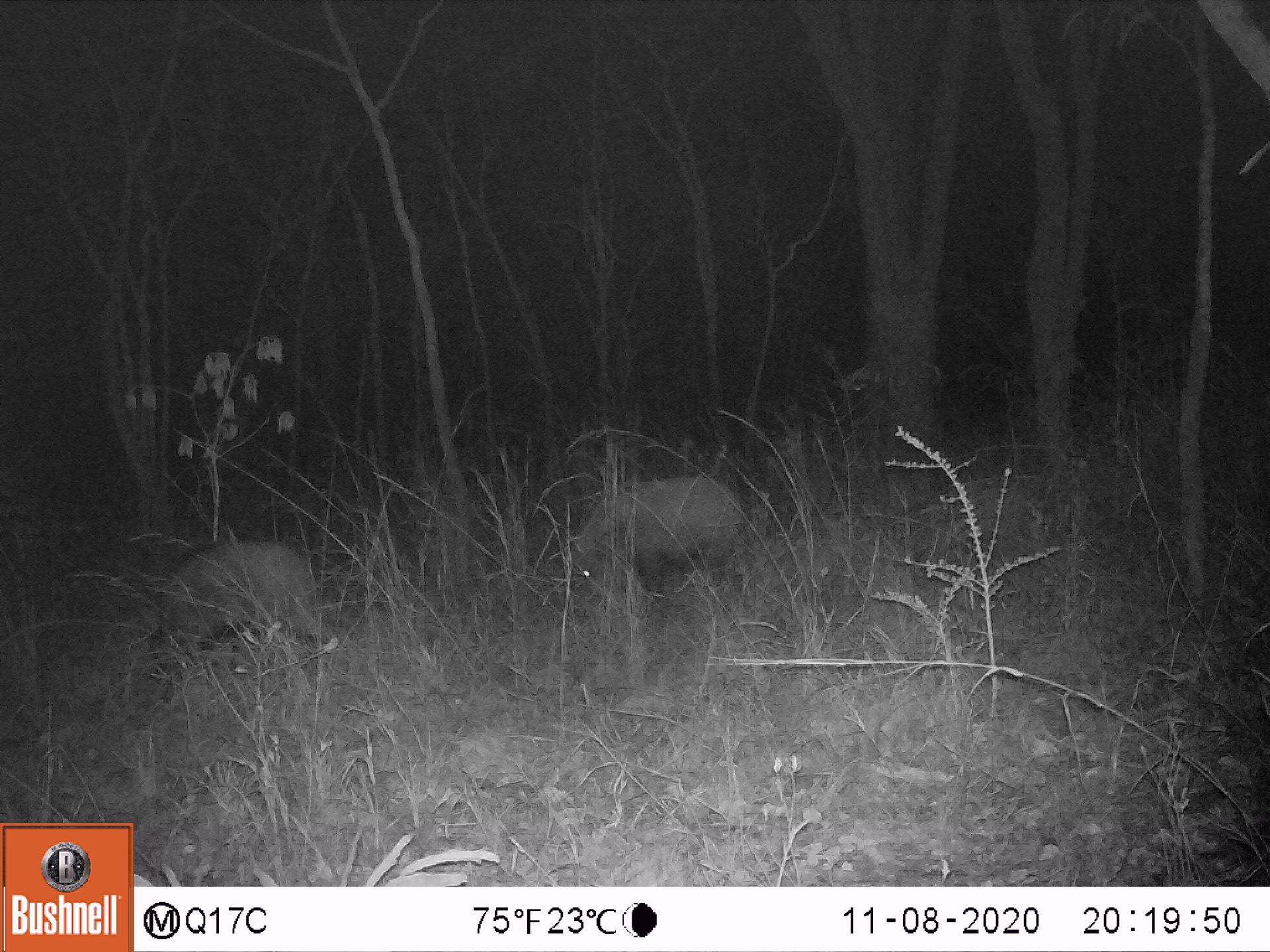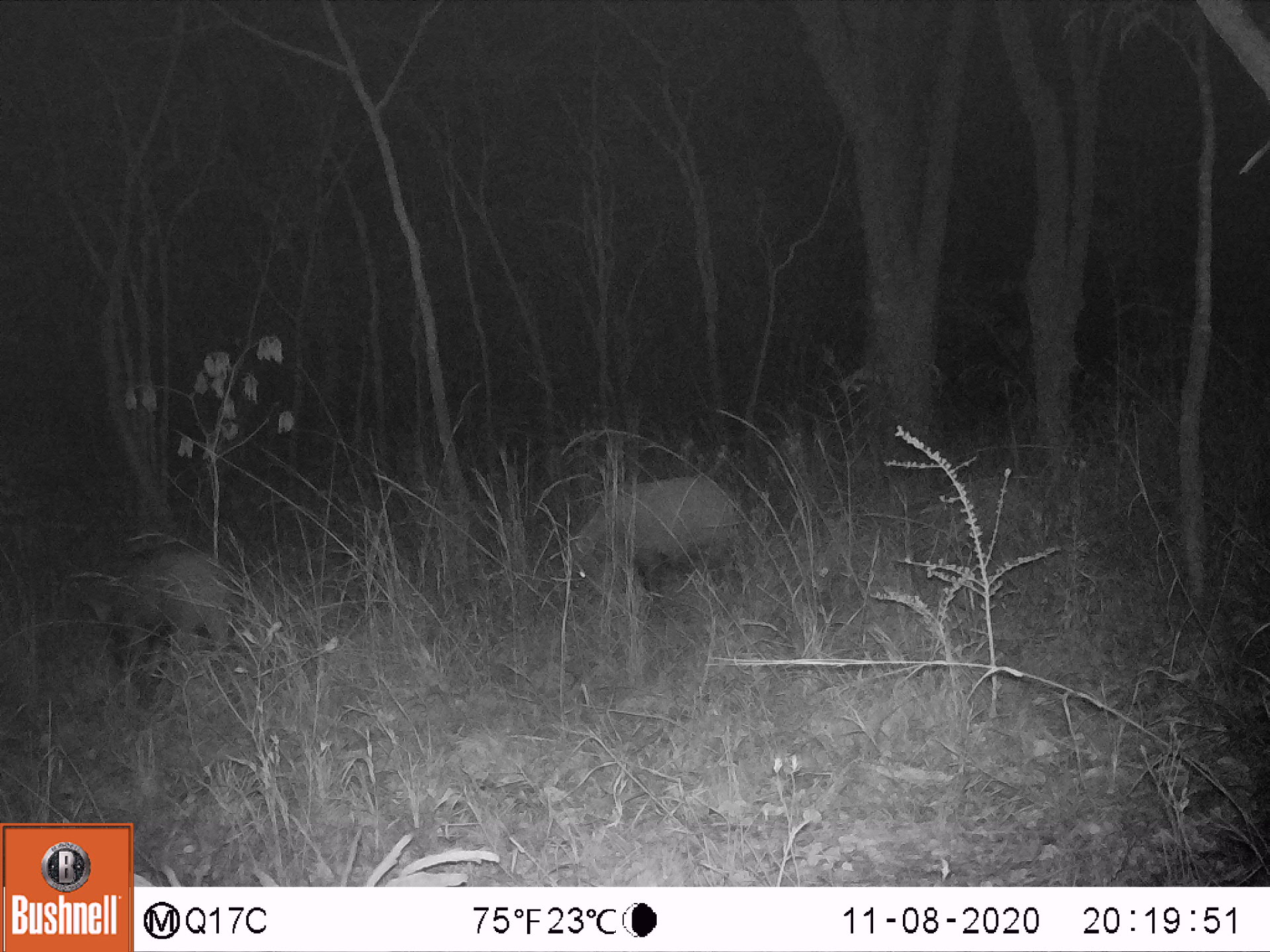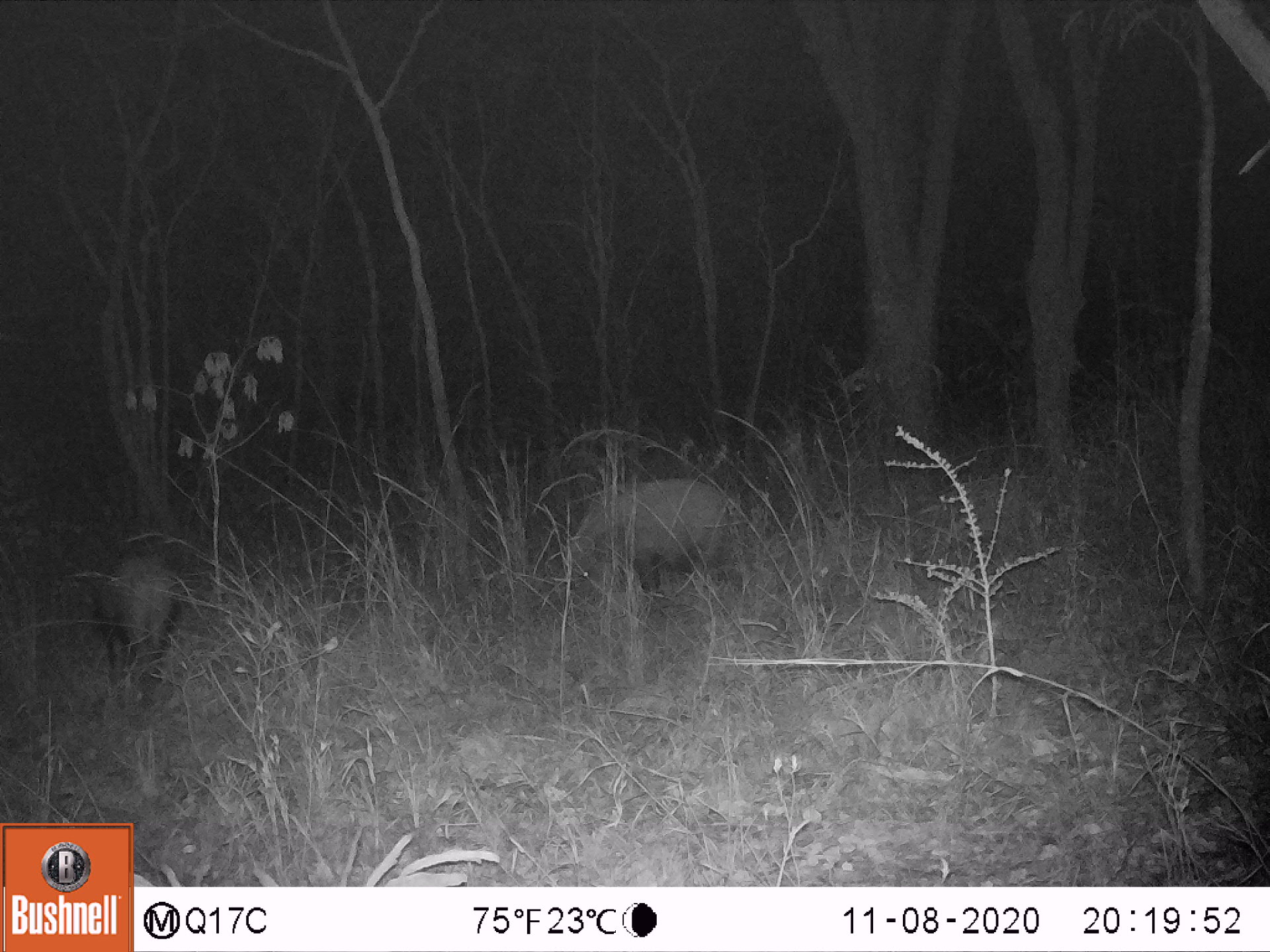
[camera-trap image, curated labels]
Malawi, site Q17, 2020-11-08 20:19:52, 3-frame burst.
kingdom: Animalia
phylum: Chordata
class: Mammalia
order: Artiodactyla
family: Suidae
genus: Potamochoerus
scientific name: Potamochoerus larvatus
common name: bushpig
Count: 2.